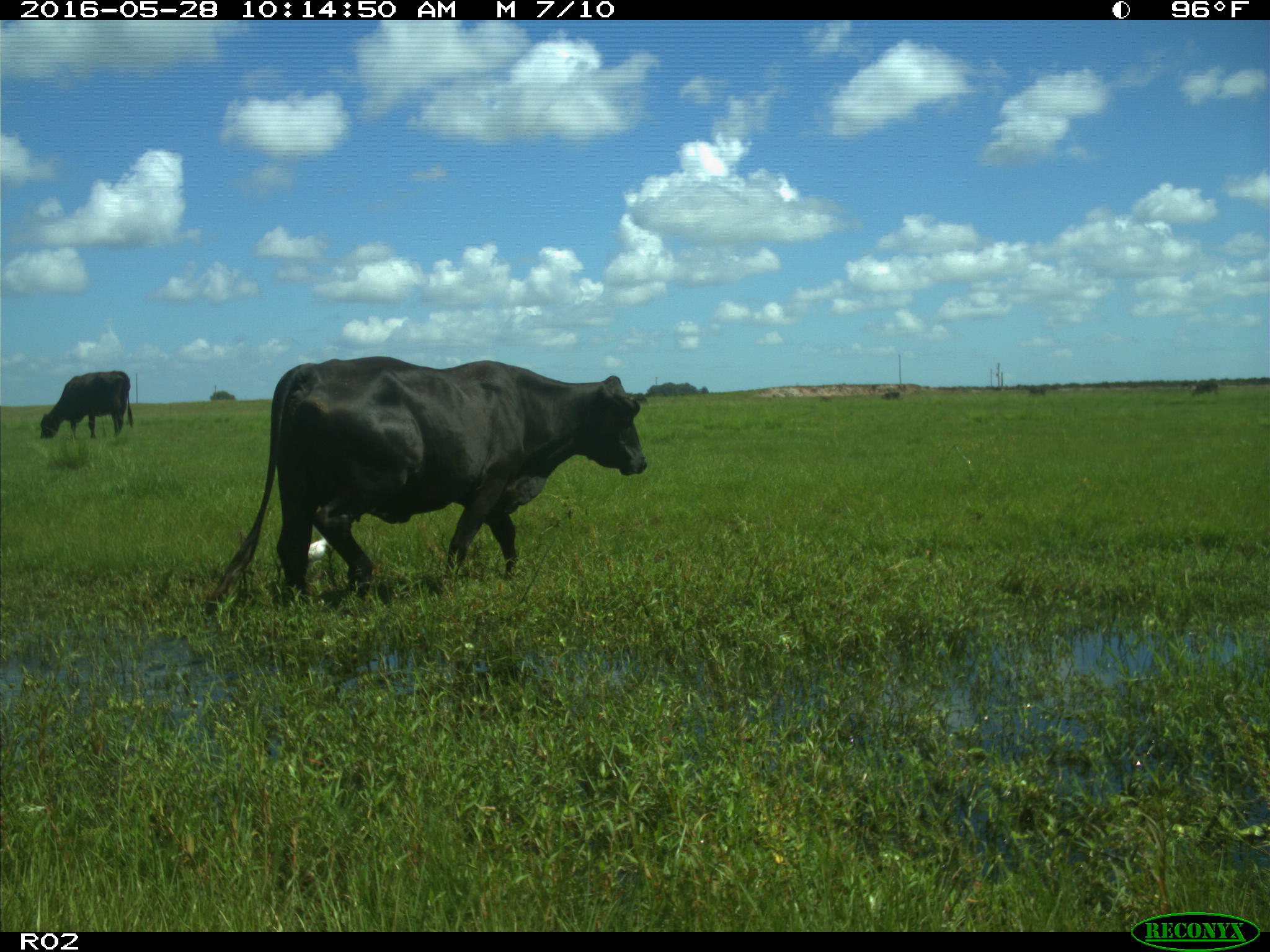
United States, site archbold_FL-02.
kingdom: Animalia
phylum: Chordata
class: Mammalia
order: Artiodactyla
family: Bovidae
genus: Bos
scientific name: Bos taurus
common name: domestic cow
Bos taurus (domestic cow).